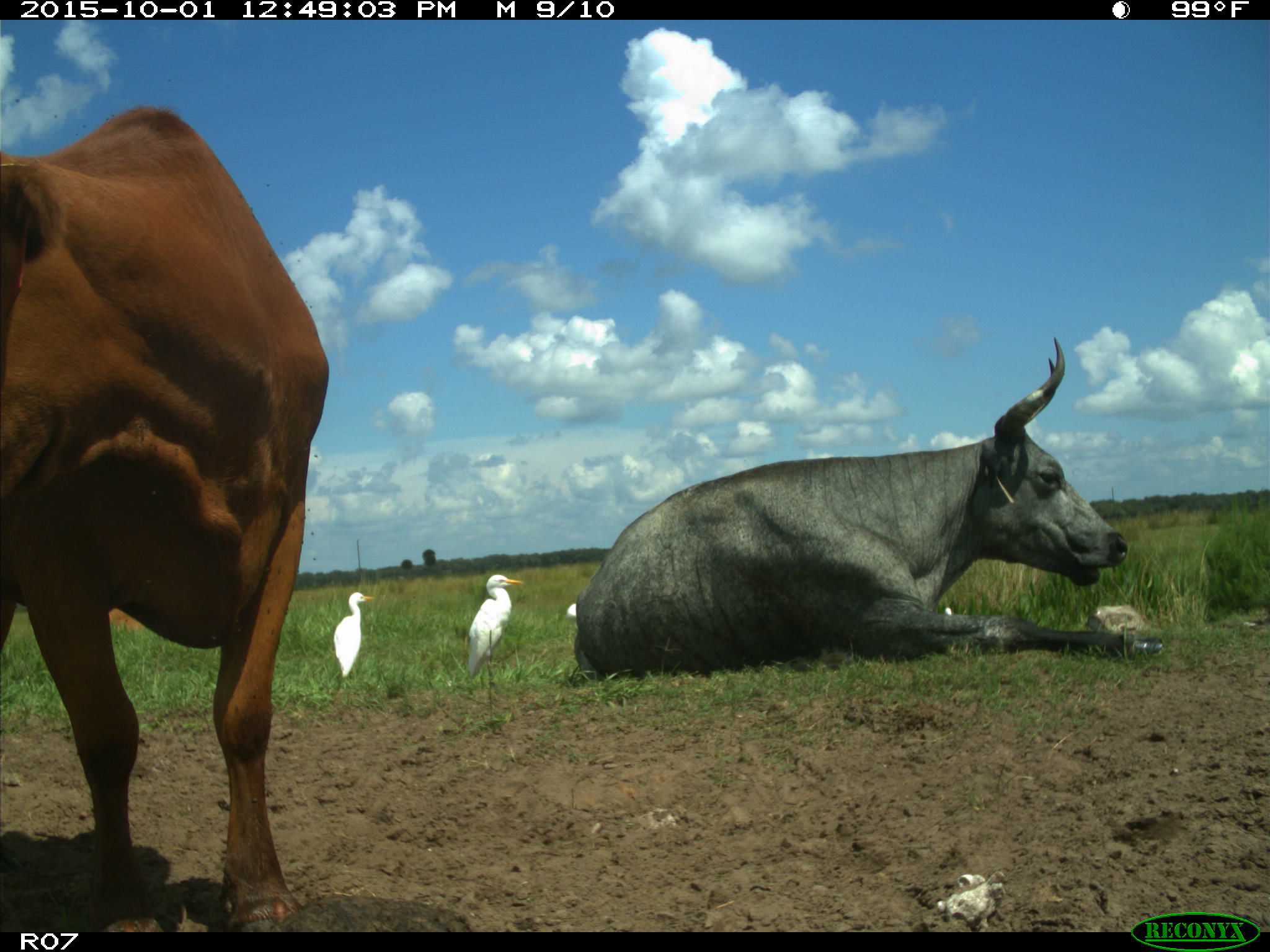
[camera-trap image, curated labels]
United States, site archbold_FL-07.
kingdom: Animalia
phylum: Chordata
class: Mammalia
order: Artiodactyla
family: Bovidae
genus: Bos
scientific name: Bos taurus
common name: domestic cow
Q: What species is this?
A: Bos taurus (domestic cow).